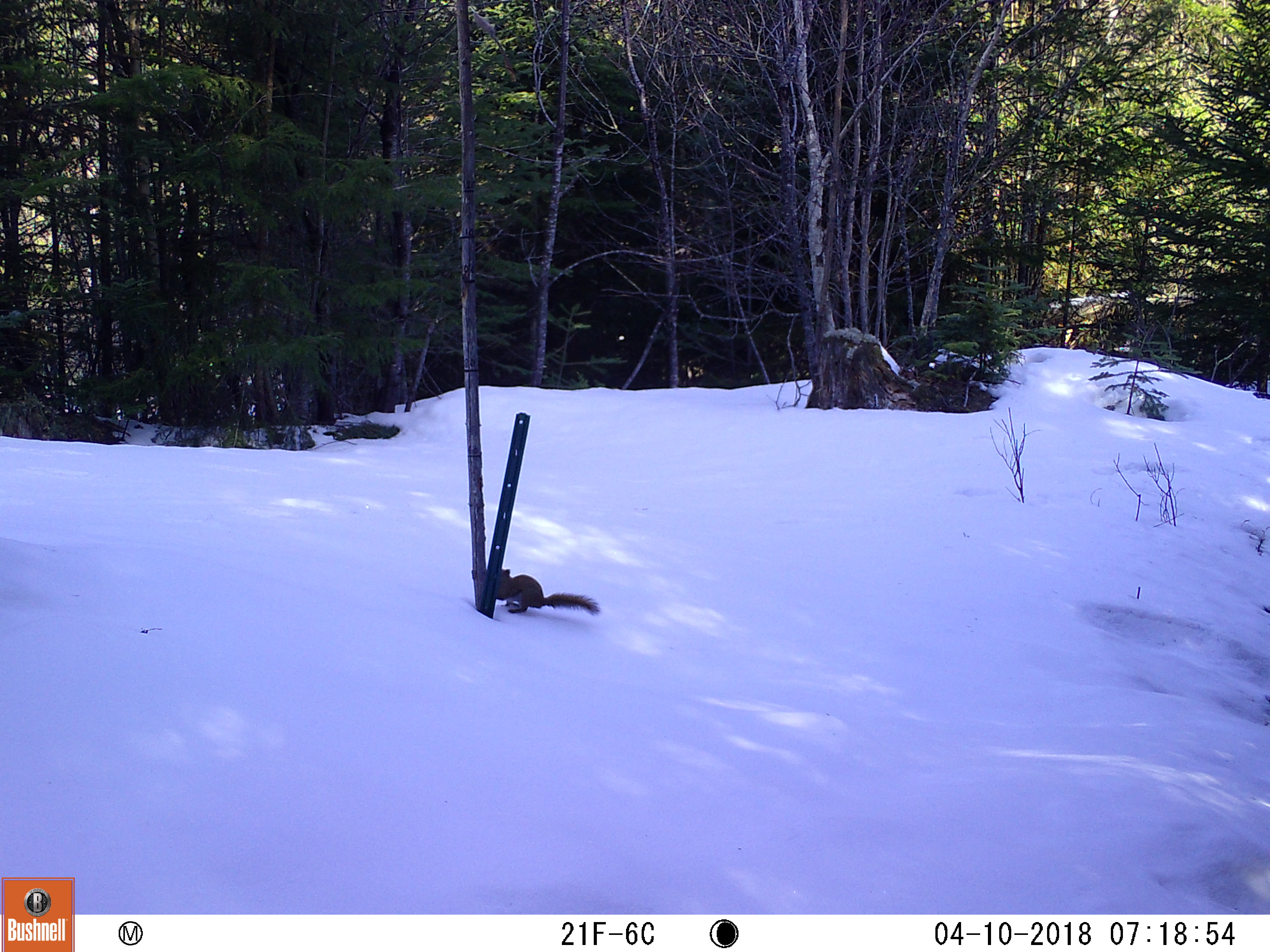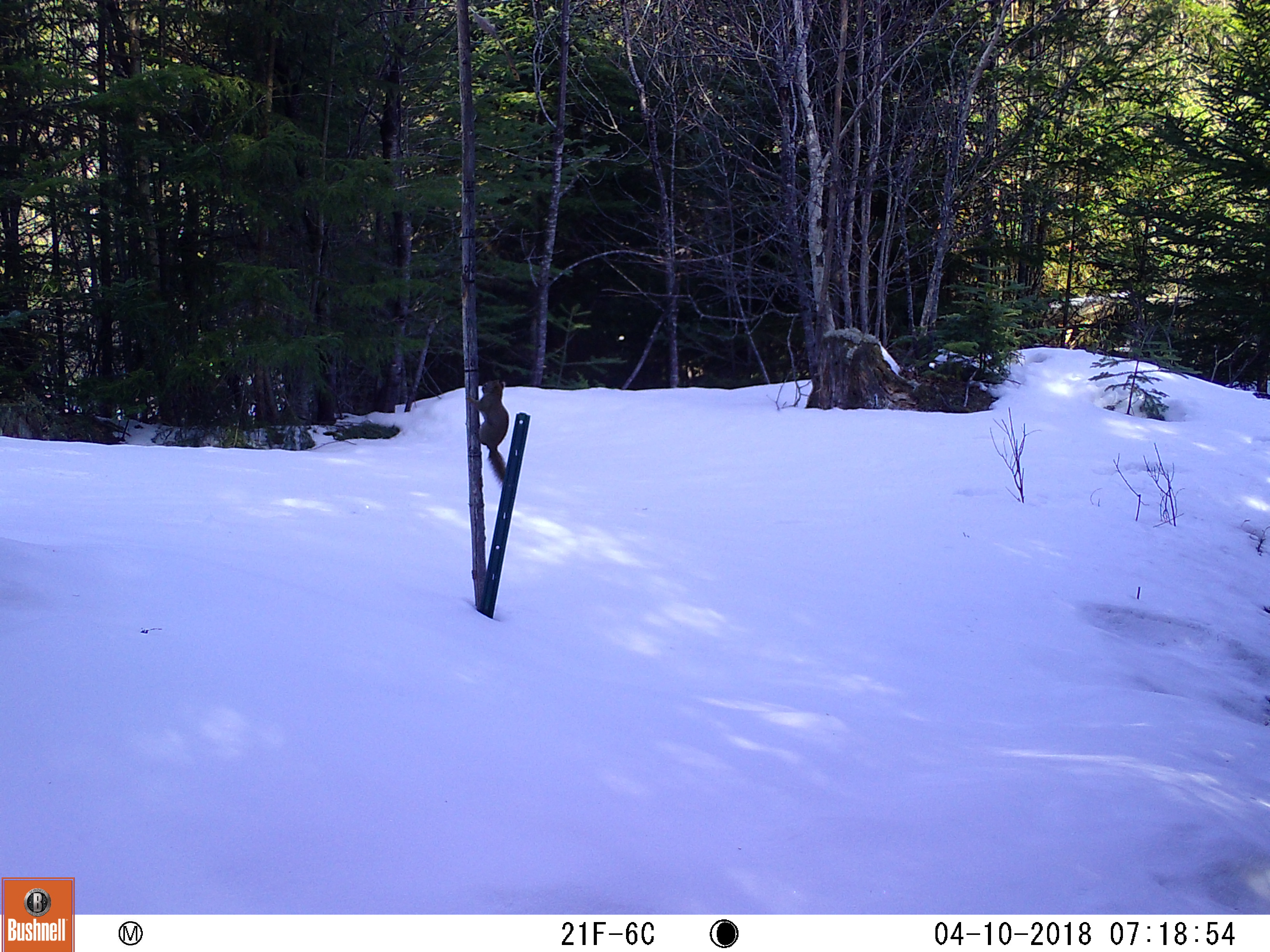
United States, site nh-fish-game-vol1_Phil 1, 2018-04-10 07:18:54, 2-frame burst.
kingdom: Animalia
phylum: Chordata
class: Mammalia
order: Rodentia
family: Sciuridae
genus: Tamiasciurus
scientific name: Tamiasciurus hudsonicus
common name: red squirrel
Red squirrel (Tamiasciurus hudsonicus).